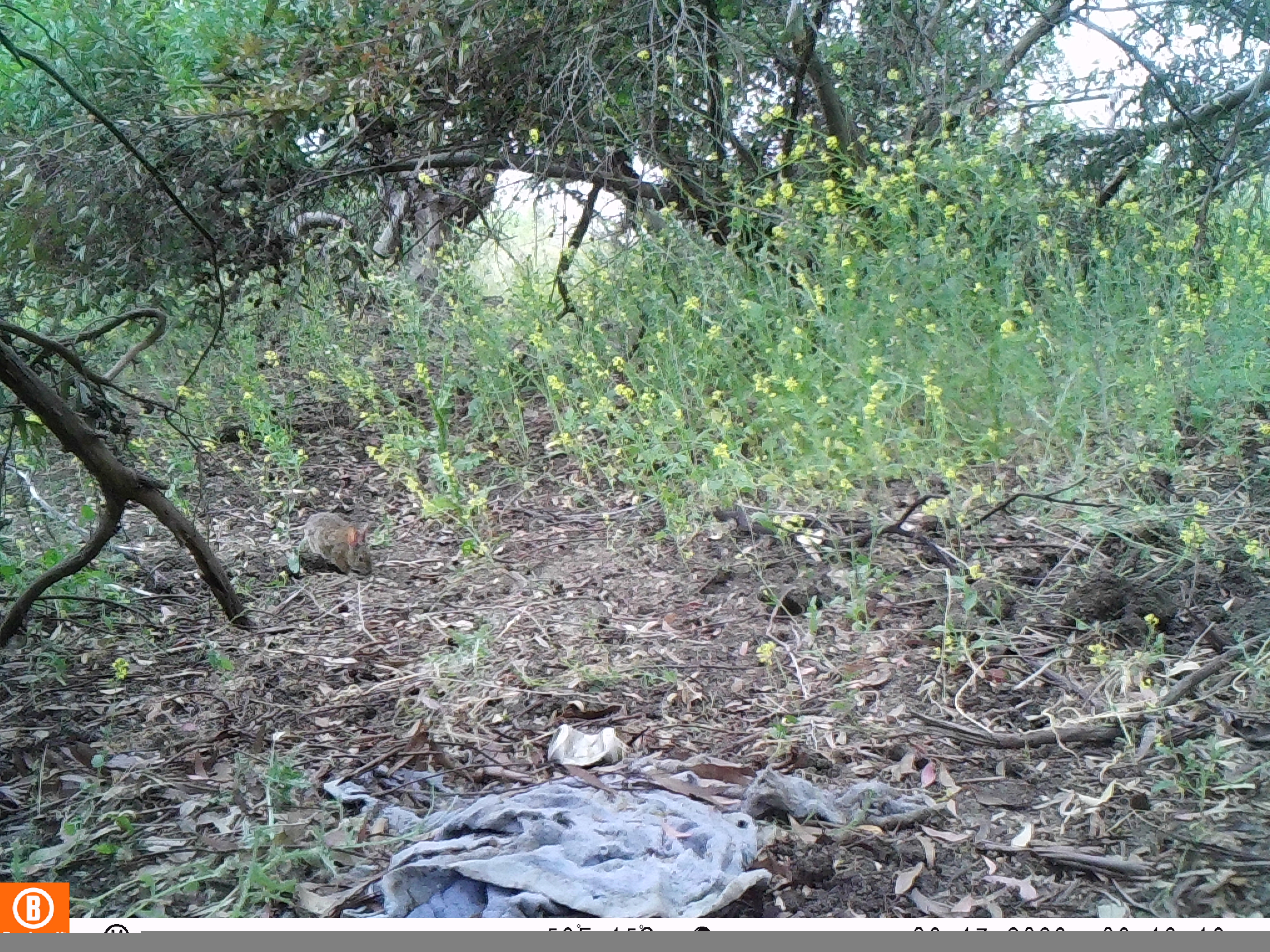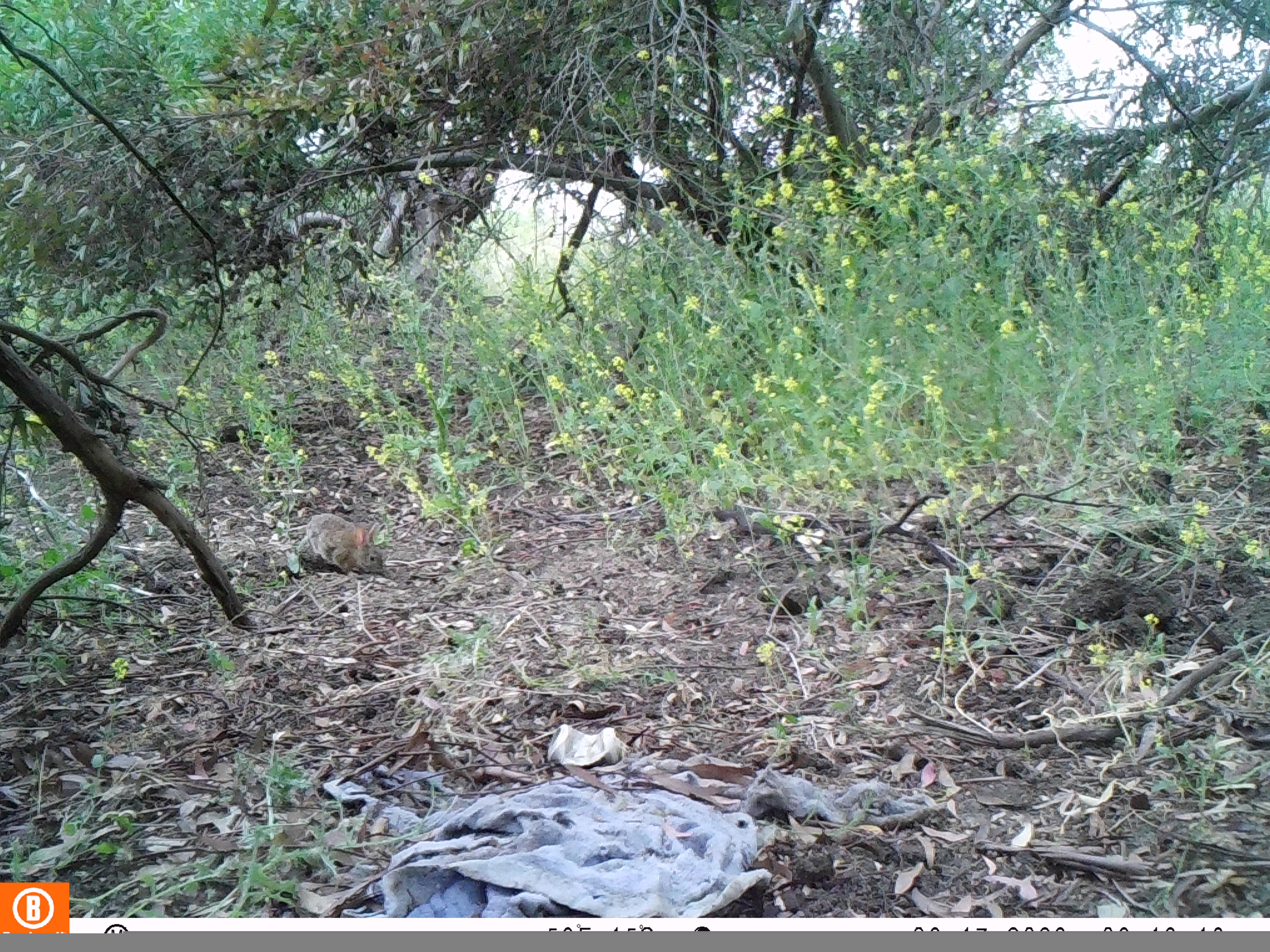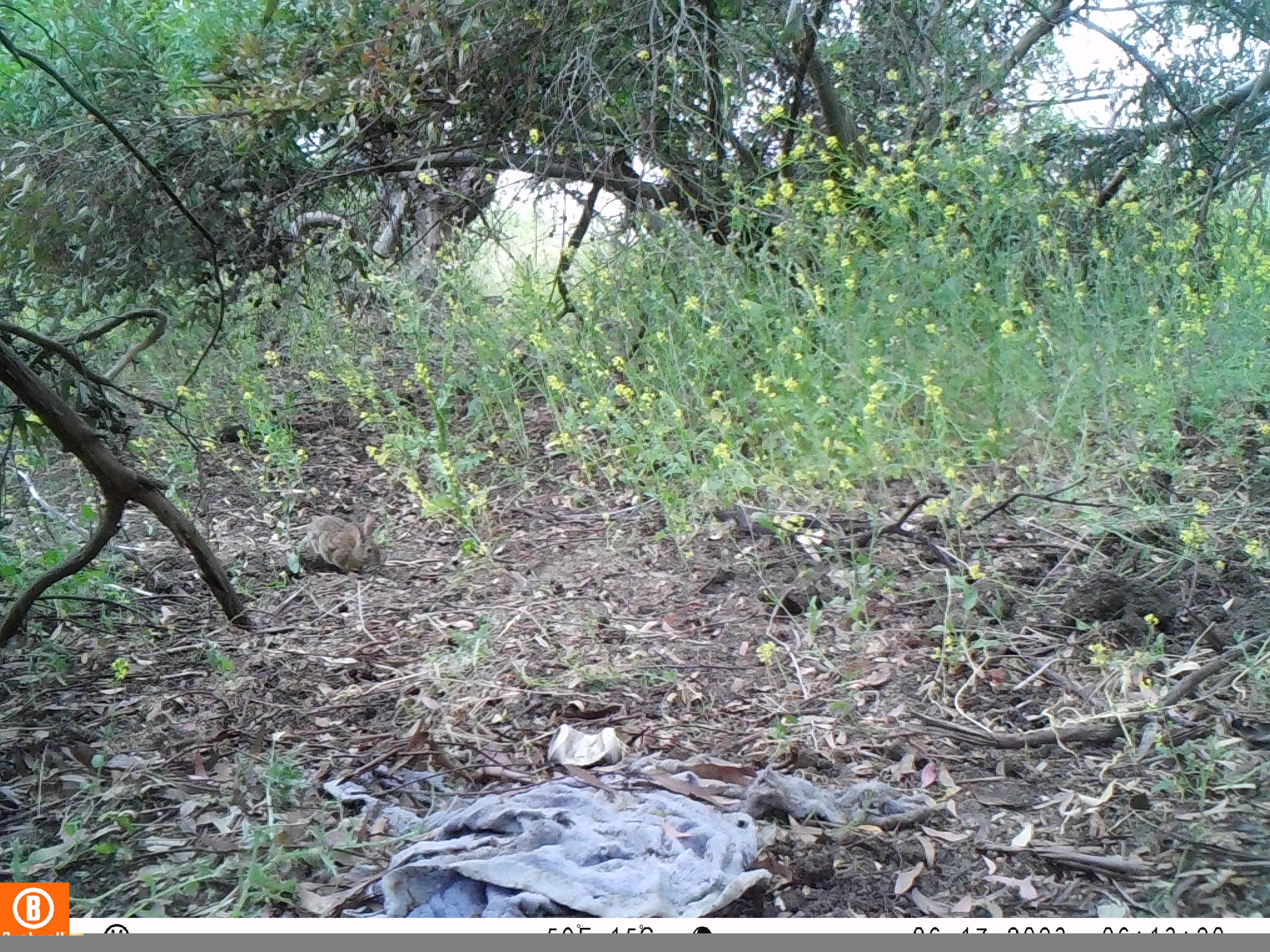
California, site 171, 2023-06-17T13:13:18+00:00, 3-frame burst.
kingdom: Animalia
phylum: Chordata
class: Mammalia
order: Lagomorpha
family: Leporidae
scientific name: Leporidae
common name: rabbit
Rabbit (Leporidae).